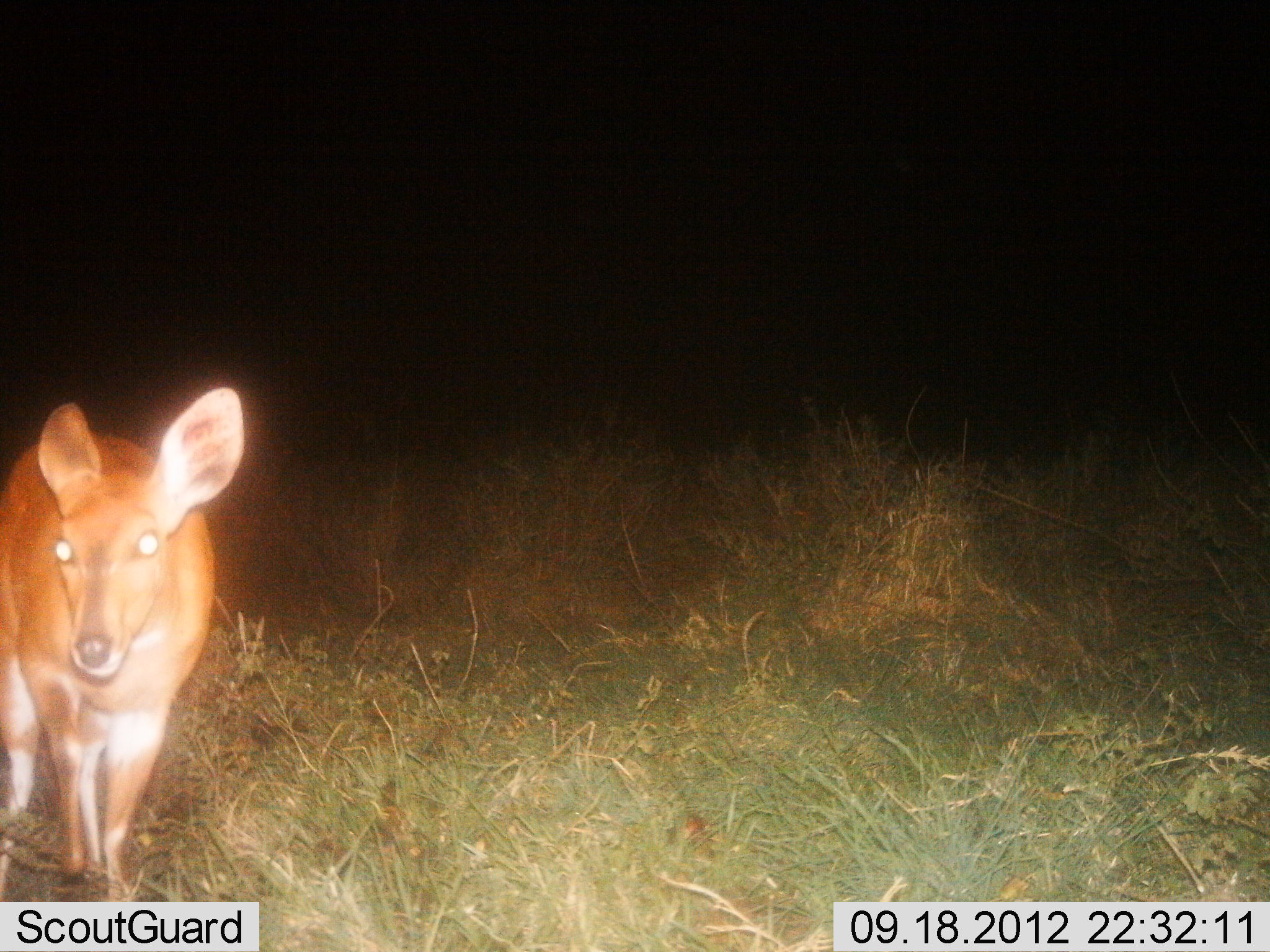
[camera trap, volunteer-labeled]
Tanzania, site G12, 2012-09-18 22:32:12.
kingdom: Animalia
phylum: Chordata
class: Mammalia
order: Artiodactyla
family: Bovidae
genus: Redunca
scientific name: Redunca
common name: reedbuck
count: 1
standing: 70%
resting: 0%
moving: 30%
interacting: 0%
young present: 0%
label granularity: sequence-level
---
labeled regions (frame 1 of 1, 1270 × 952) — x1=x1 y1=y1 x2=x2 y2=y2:
animal: x1=2 y1=386 x2=245 y2=903